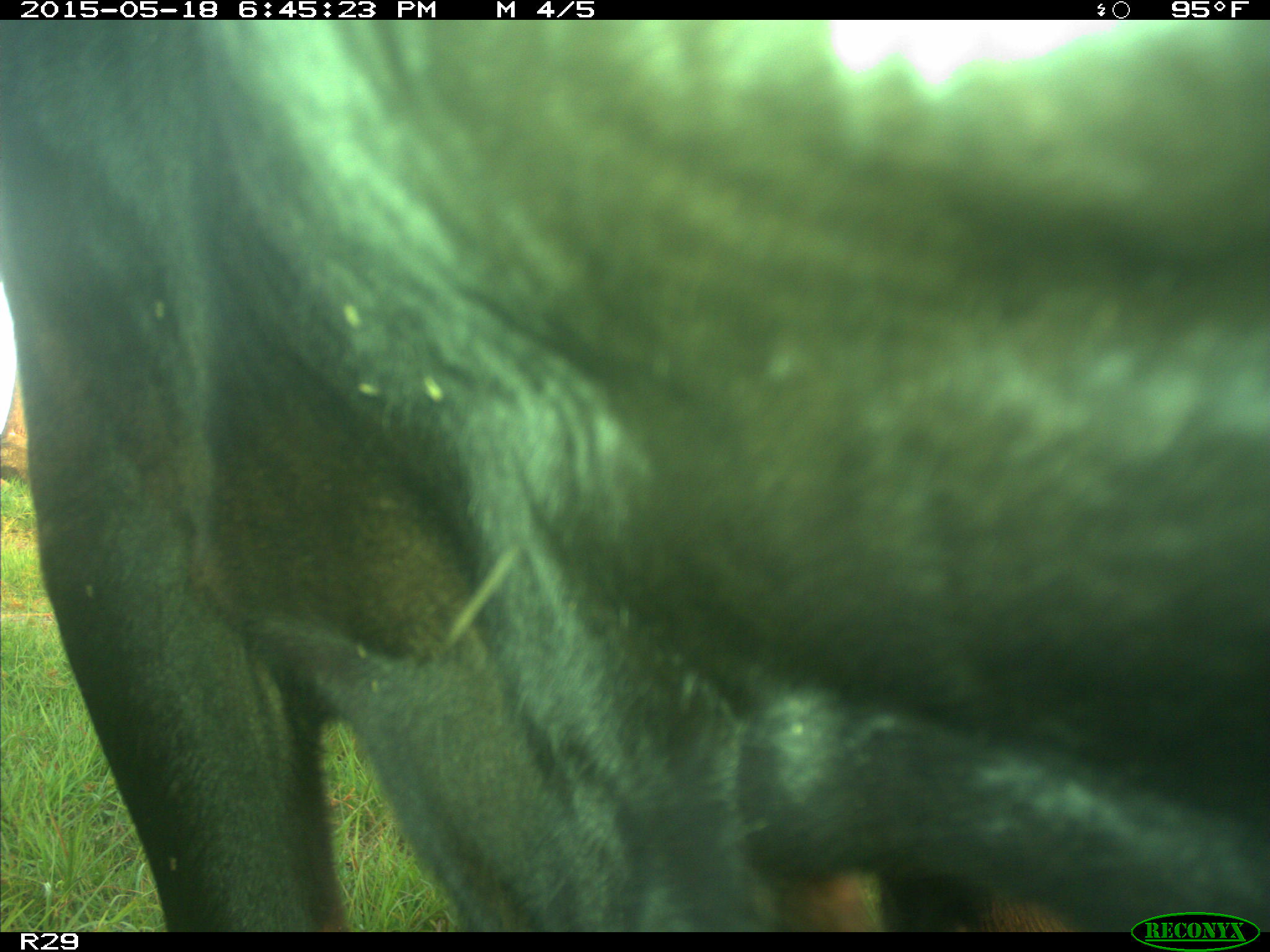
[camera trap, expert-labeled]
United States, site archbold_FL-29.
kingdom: Animalia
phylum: Chordata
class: Mammalia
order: Artiodactyla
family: Bovidae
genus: Bos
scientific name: Bos taurus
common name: domestic cow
Bos taurus (domestic cow).